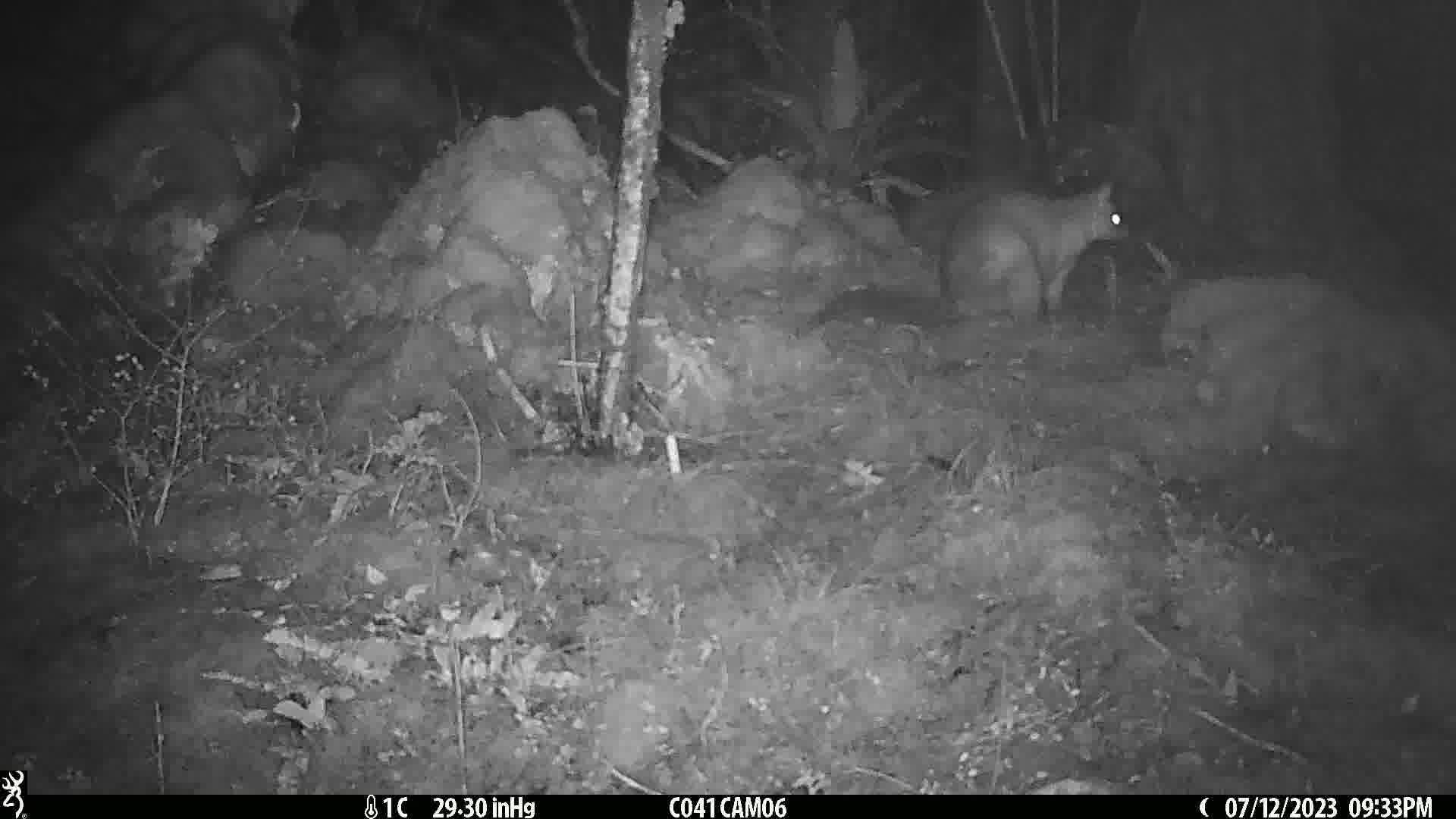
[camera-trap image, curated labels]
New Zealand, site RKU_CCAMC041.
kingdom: Animalia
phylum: Chordata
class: Mammalia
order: Diprotodontia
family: Phalangeridae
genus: Trichosurus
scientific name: Trichosurus vulpecula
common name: common brushtail possum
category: possum